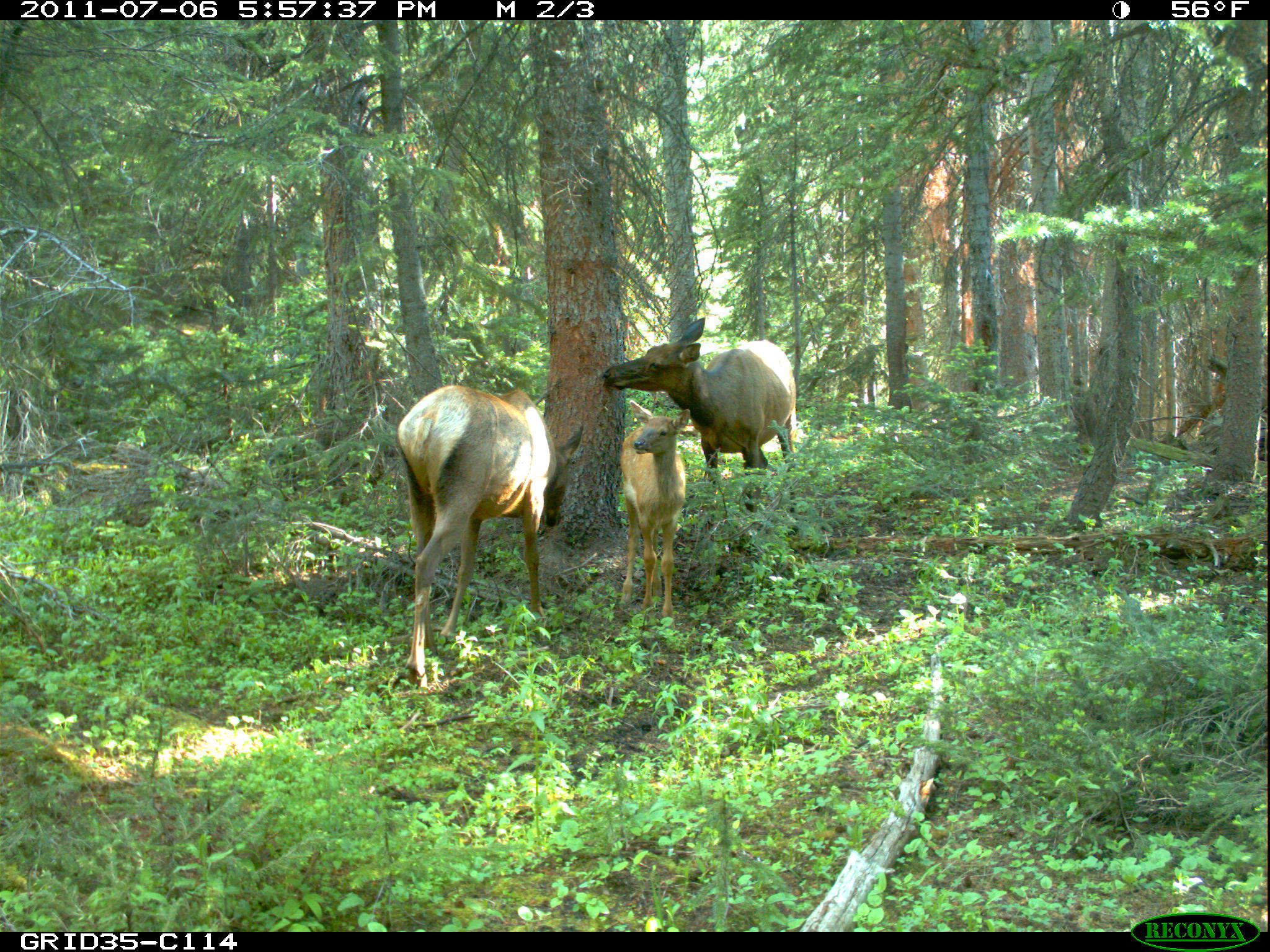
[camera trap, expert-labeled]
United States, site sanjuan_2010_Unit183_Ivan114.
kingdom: Animalia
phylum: Chordata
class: Mammalia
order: Artiodactyla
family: Cervidae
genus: Cervus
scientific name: Cervus elaphus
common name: red deer